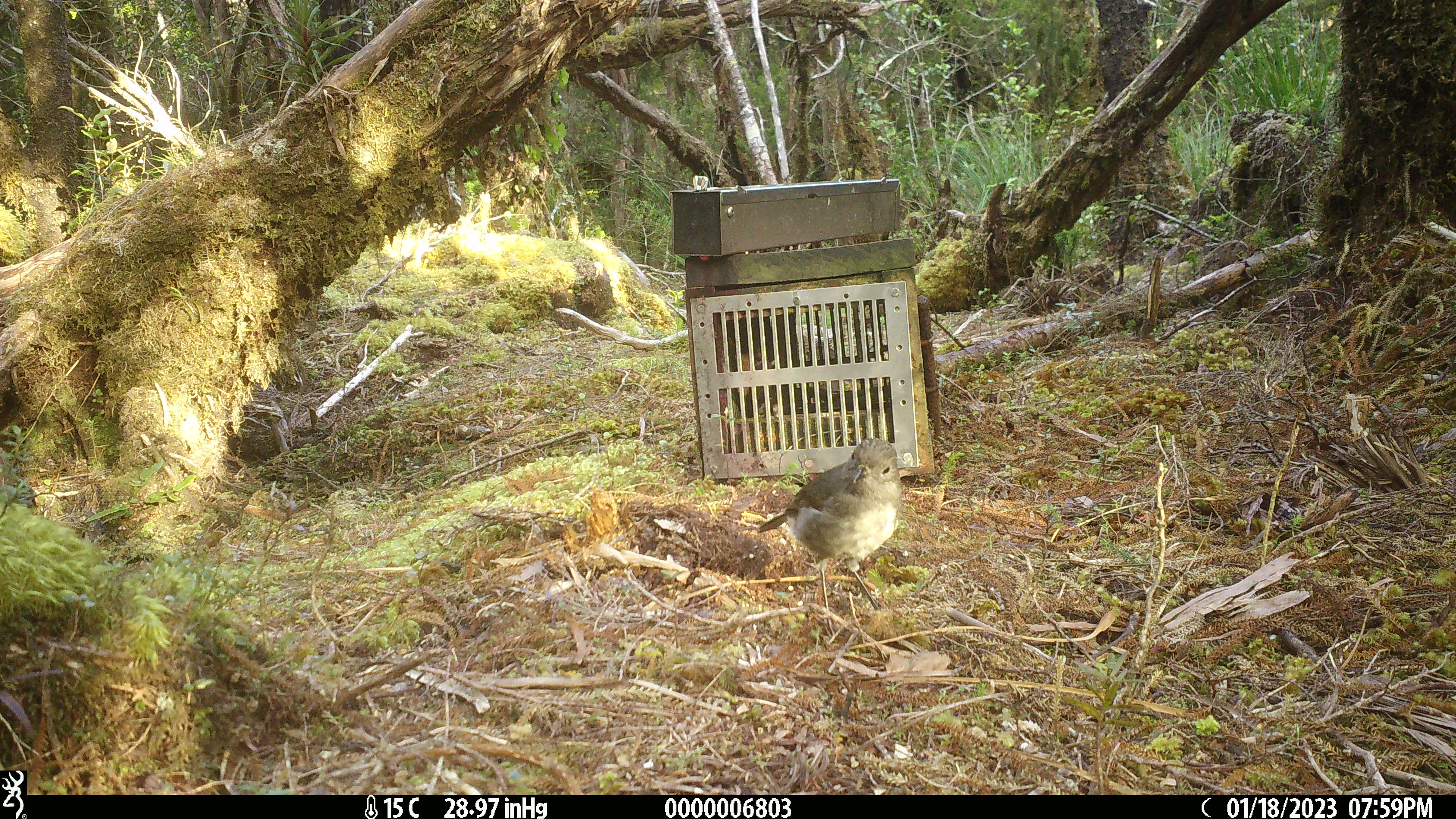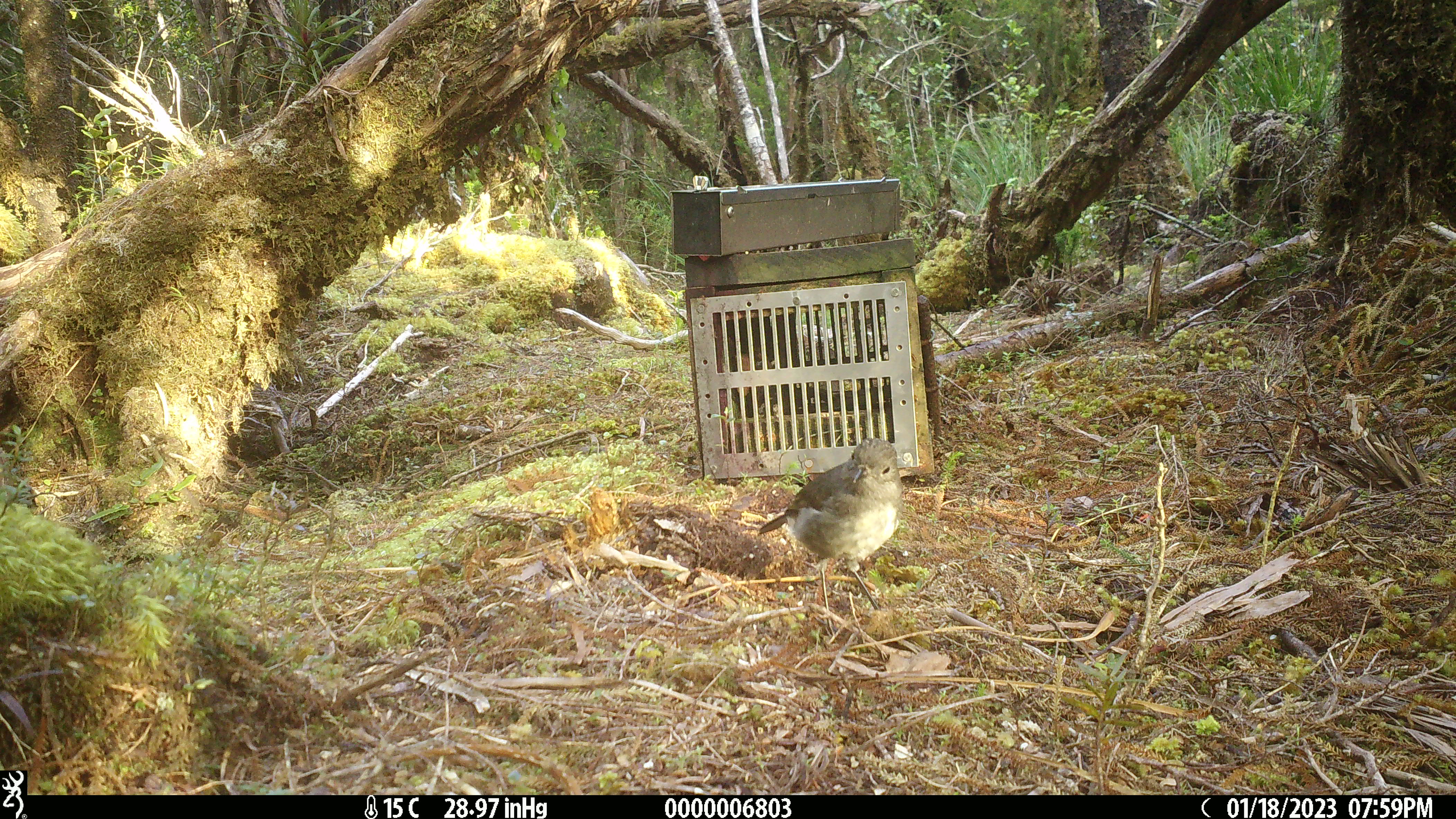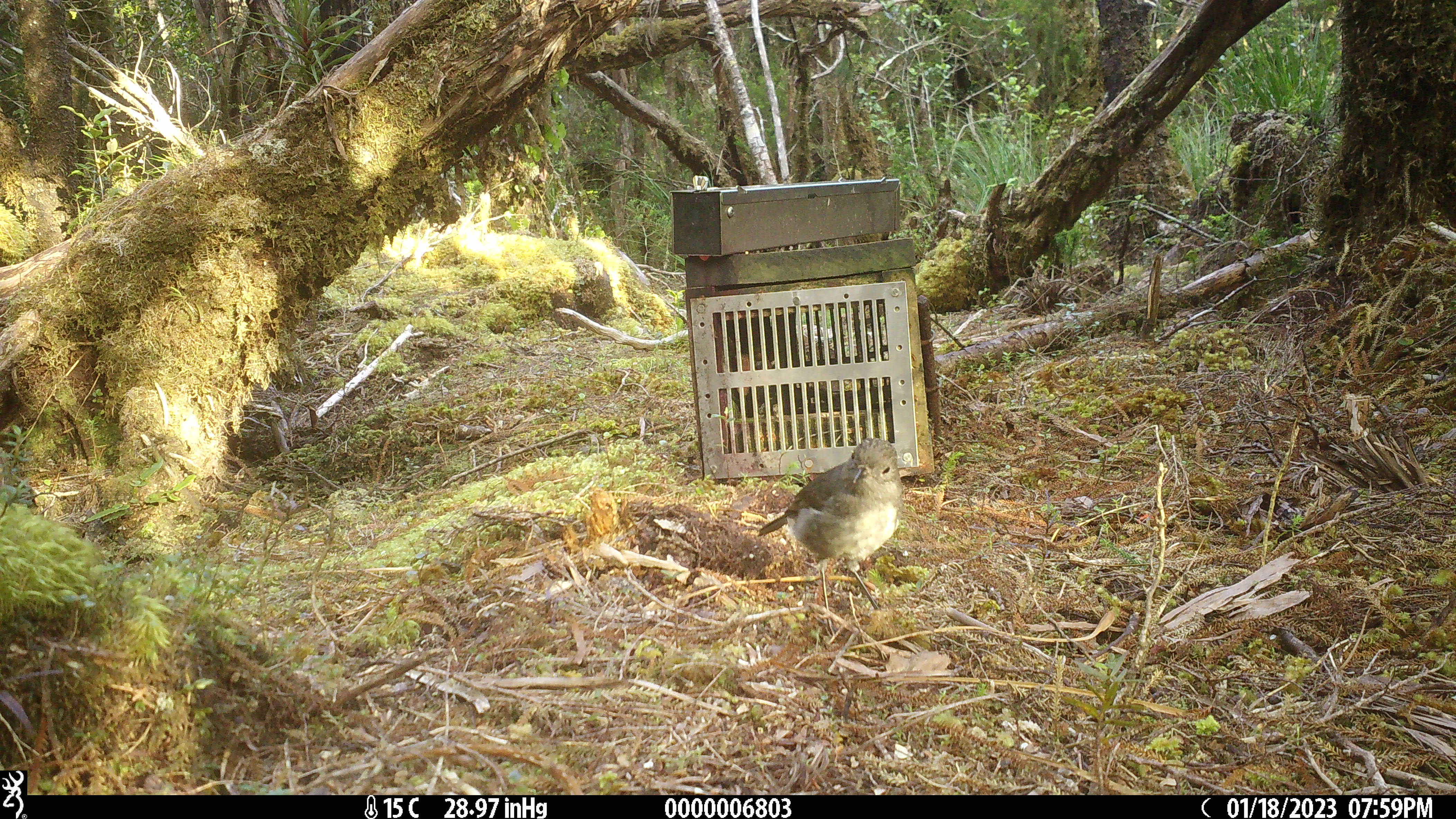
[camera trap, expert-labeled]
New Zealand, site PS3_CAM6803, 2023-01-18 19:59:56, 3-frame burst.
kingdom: Animalia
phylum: Chordata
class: Aves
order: Passeriformes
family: Petroicidae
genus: Petroica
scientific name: Petroica australis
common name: new zealand robin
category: robin